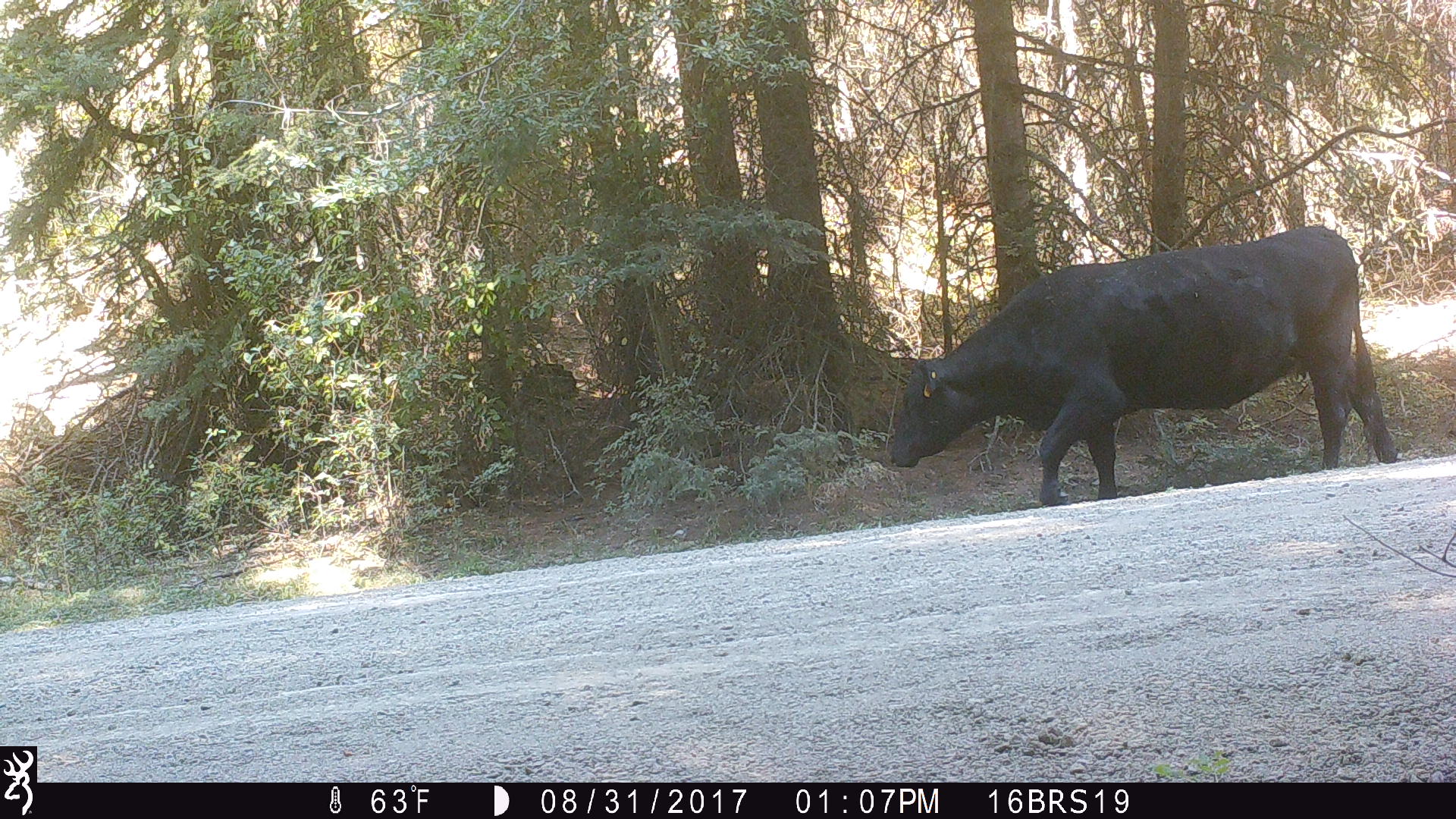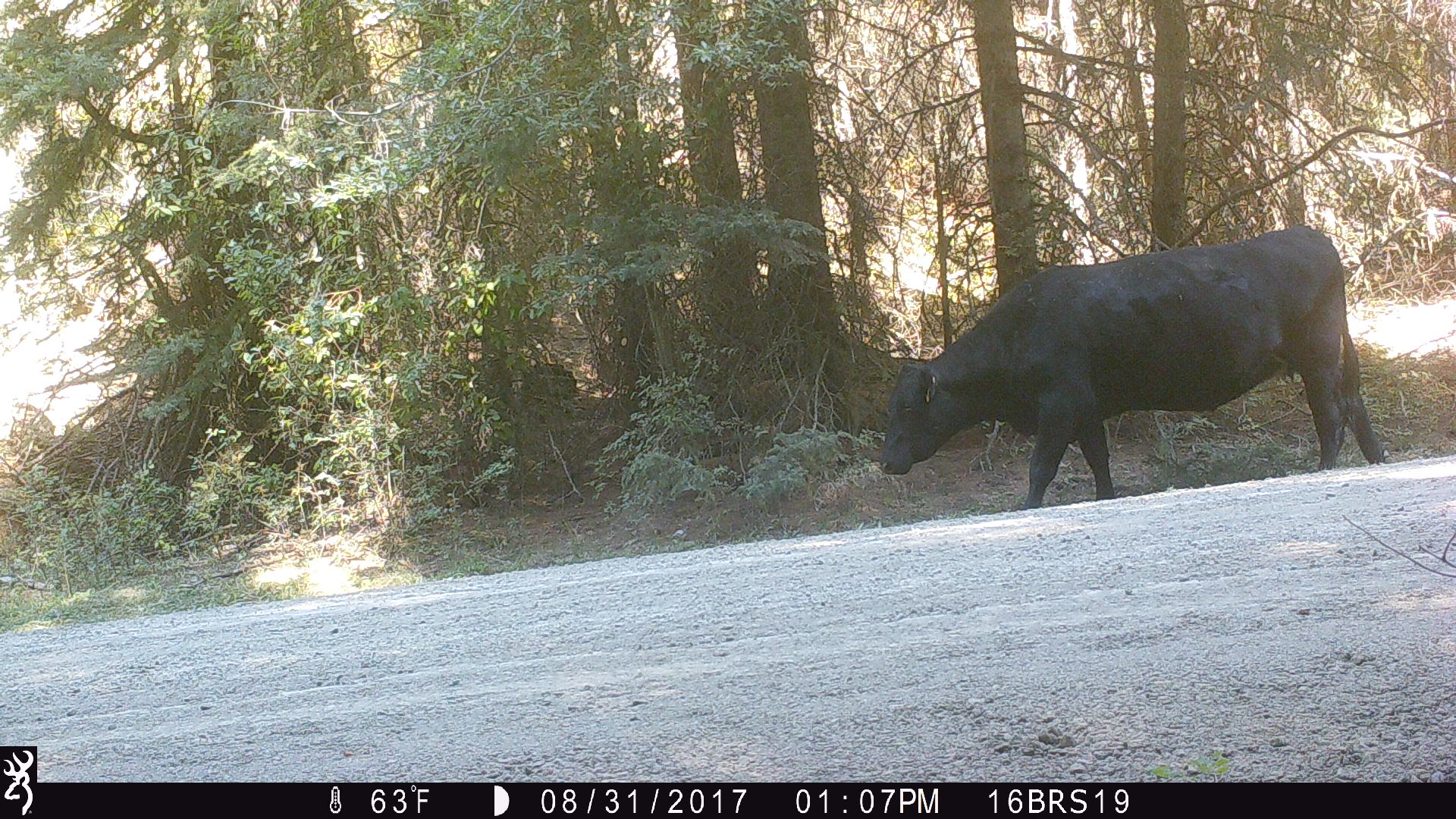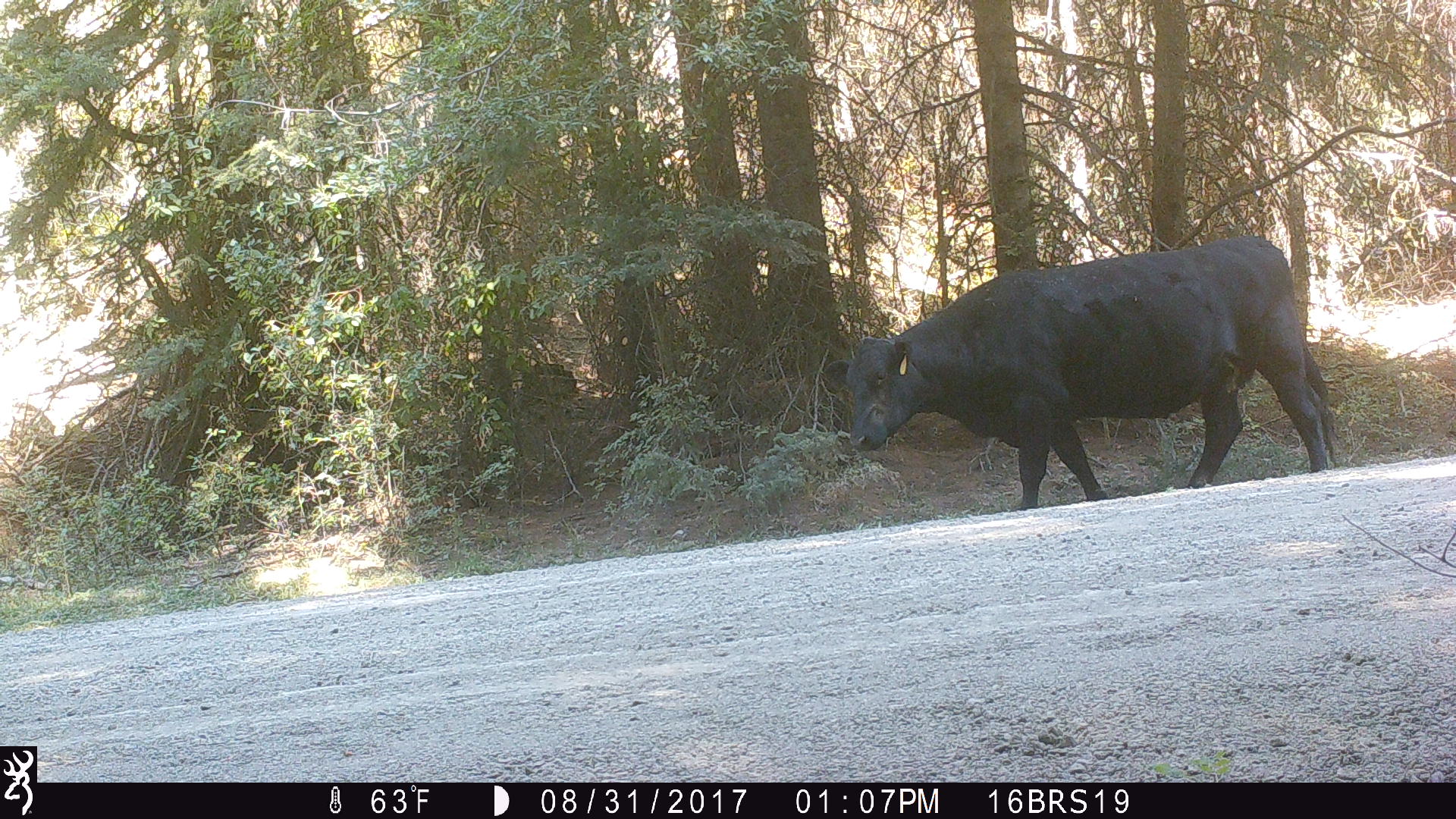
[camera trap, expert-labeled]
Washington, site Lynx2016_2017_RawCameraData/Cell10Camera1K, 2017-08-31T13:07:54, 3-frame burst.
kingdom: Animalia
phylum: Chordata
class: Mammalia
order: Artiodactyla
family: Bovidae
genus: Bos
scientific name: Bos taurus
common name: domestic cattle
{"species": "domestic cattle (Bos taurus)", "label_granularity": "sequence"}